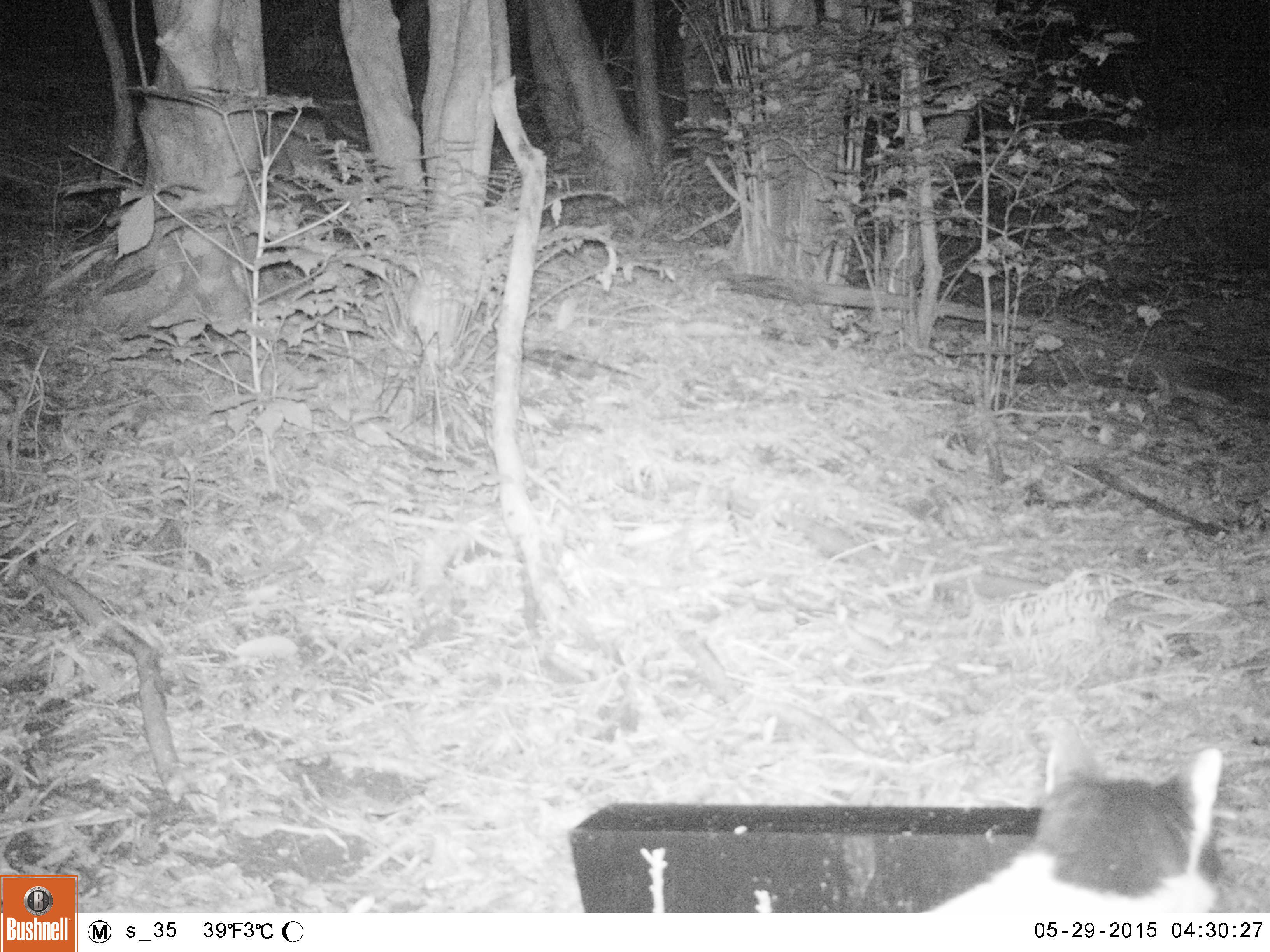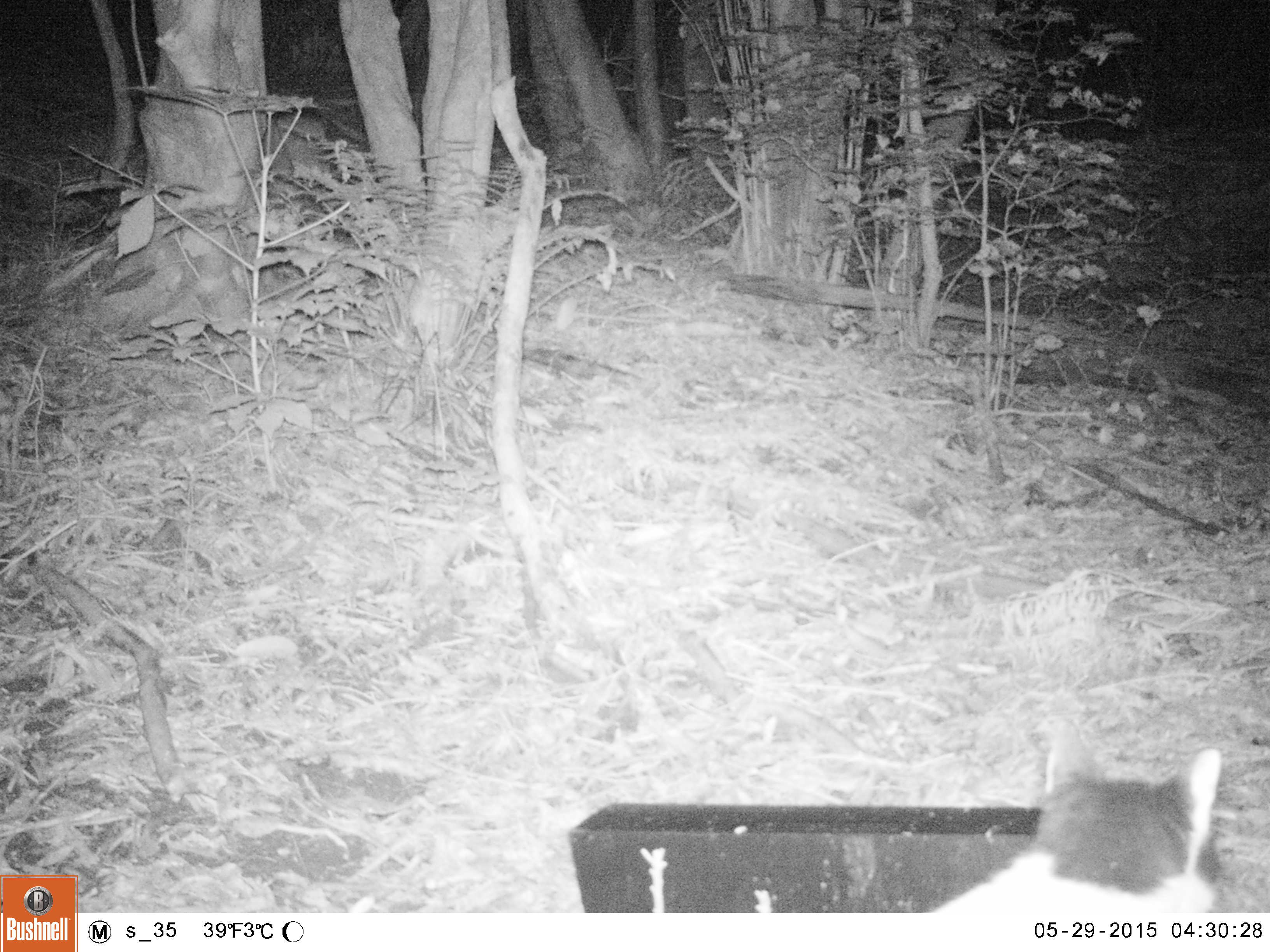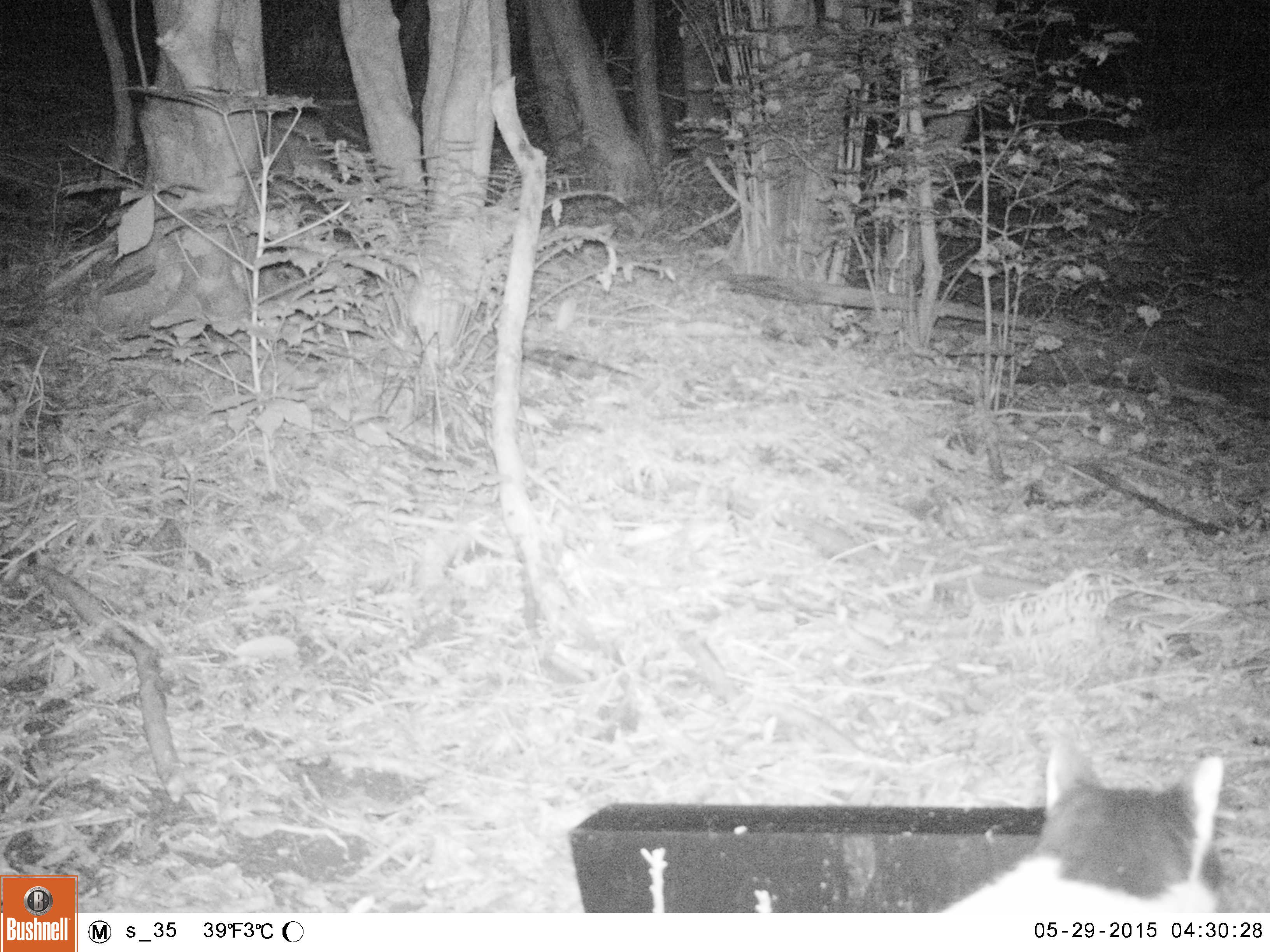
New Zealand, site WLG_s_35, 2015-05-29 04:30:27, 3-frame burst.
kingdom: Animalia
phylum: Chordata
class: Mammalia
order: Carnivora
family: Felidae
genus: Felis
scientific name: Felis catus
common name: domestic cat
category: cat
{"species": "cat (domestic cat) (Felis catus)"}